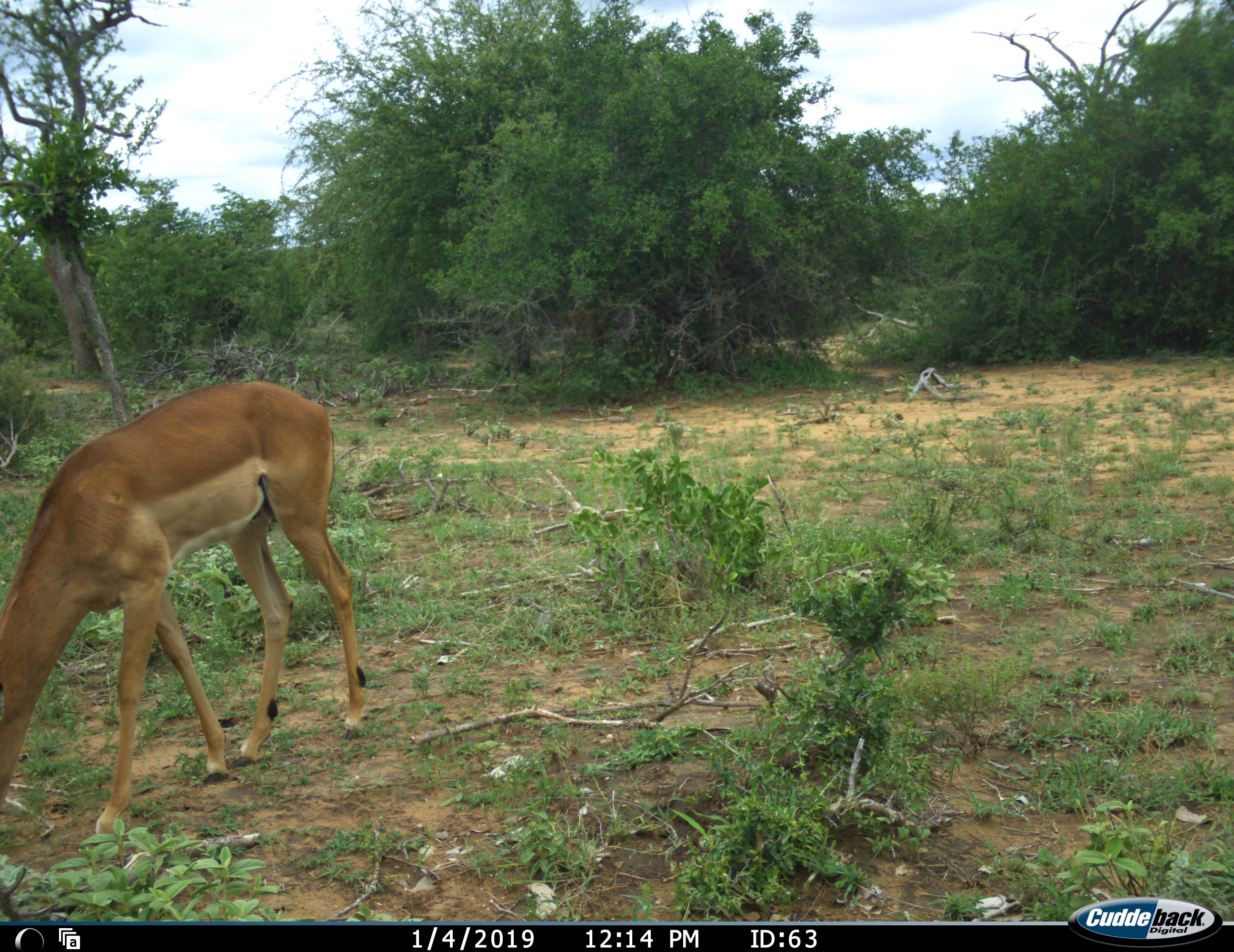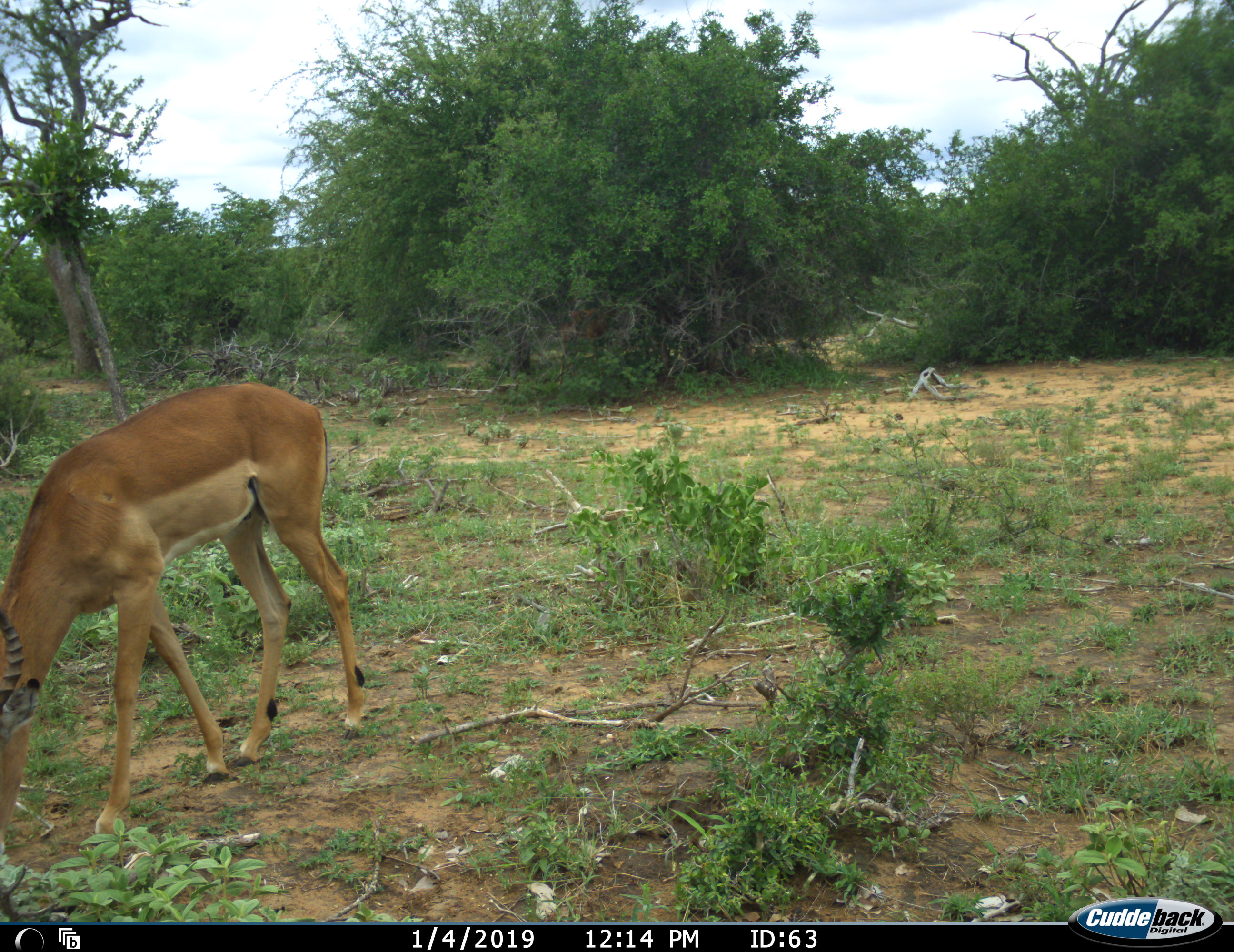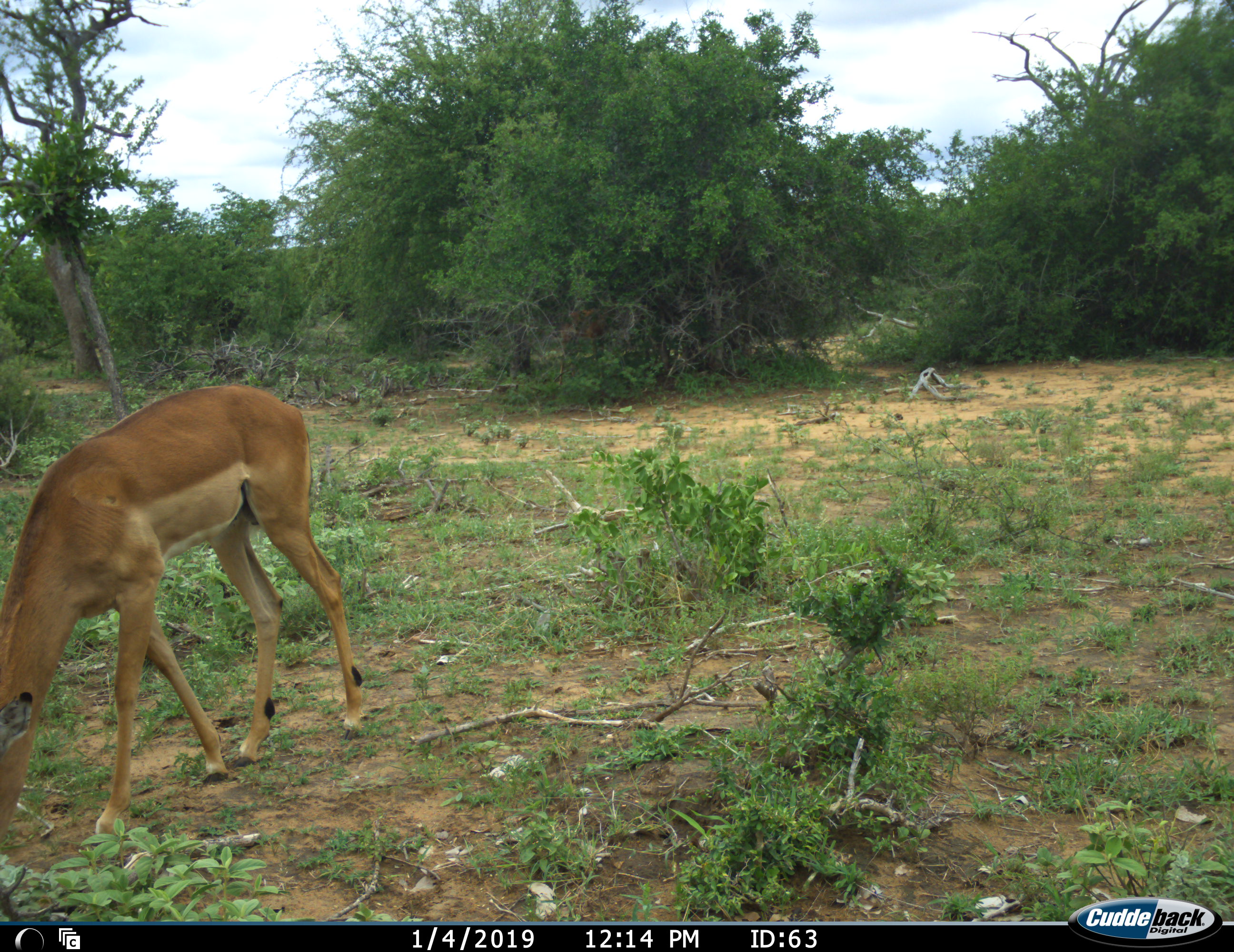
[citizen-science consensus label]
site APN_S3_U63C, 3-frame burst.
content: unidentified animal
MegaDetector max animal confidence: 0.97